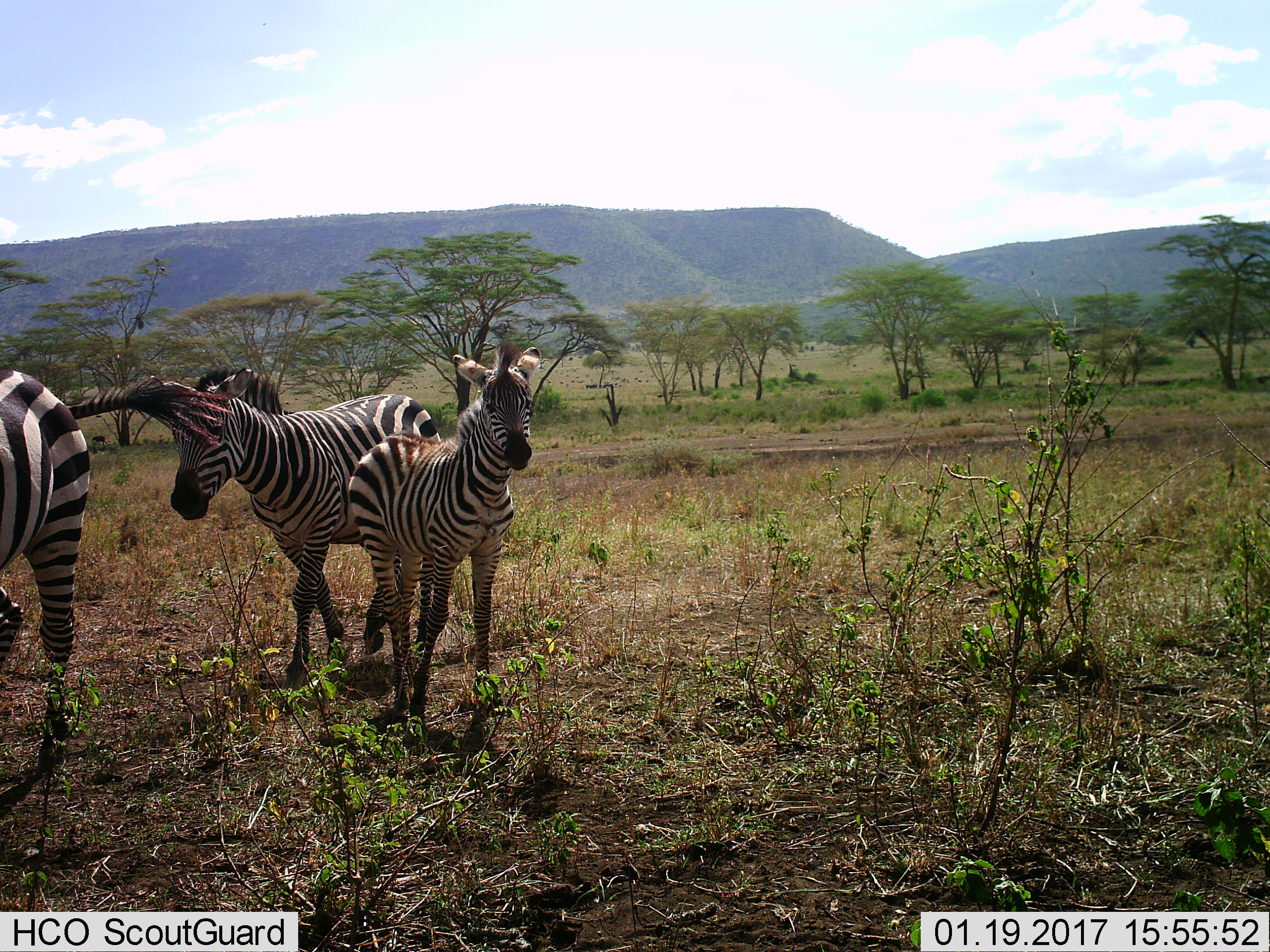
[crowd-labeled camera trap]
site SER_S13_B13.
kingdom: Animalia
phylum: Chordata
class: Mammalia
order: Perissodactyla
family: Equidae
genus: Equus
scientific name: Equus quagga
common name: plains zebra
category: zebraplains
Zebraplains (plains zebra) (Equus quagga), count 3. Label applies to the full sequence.